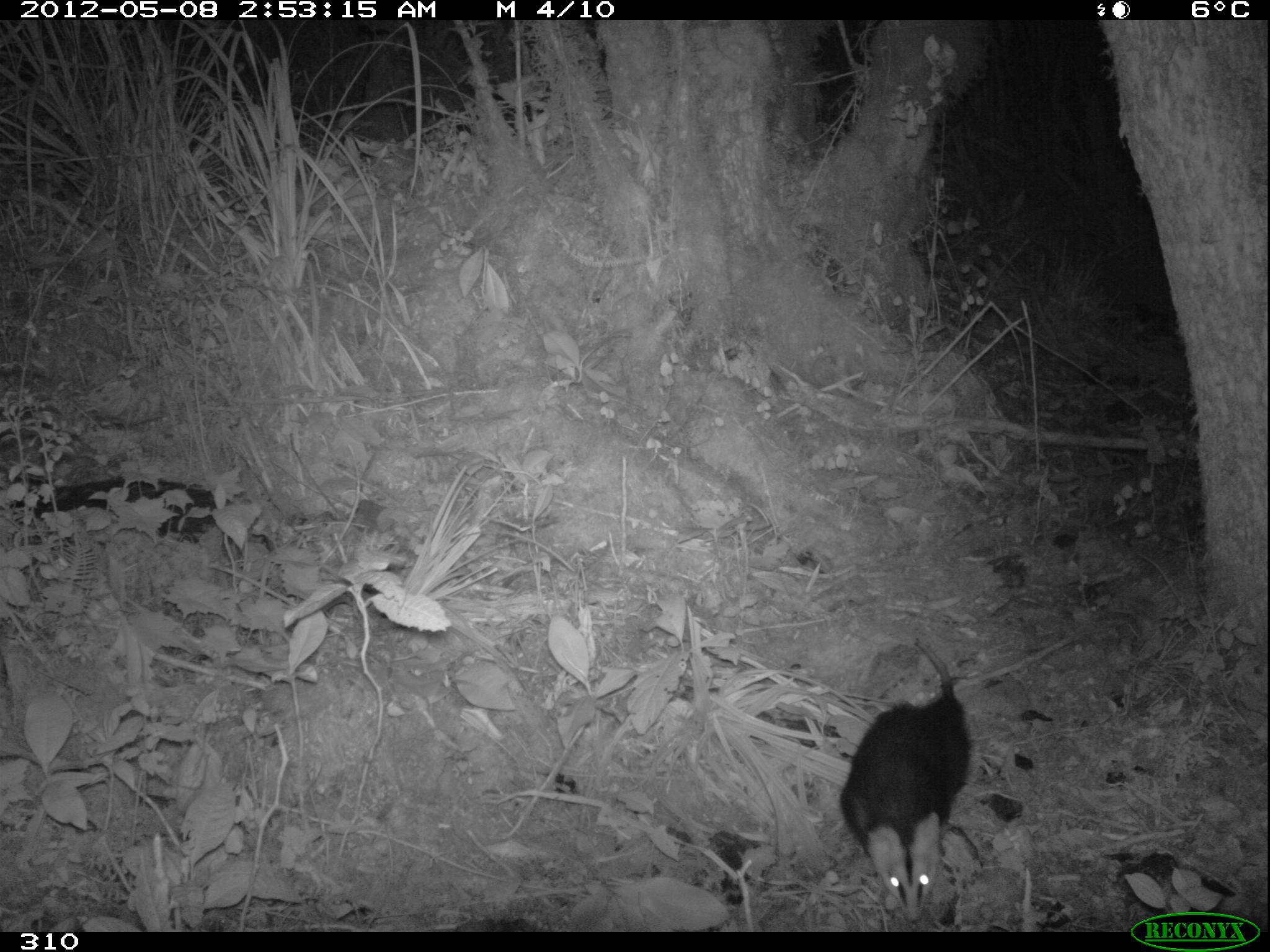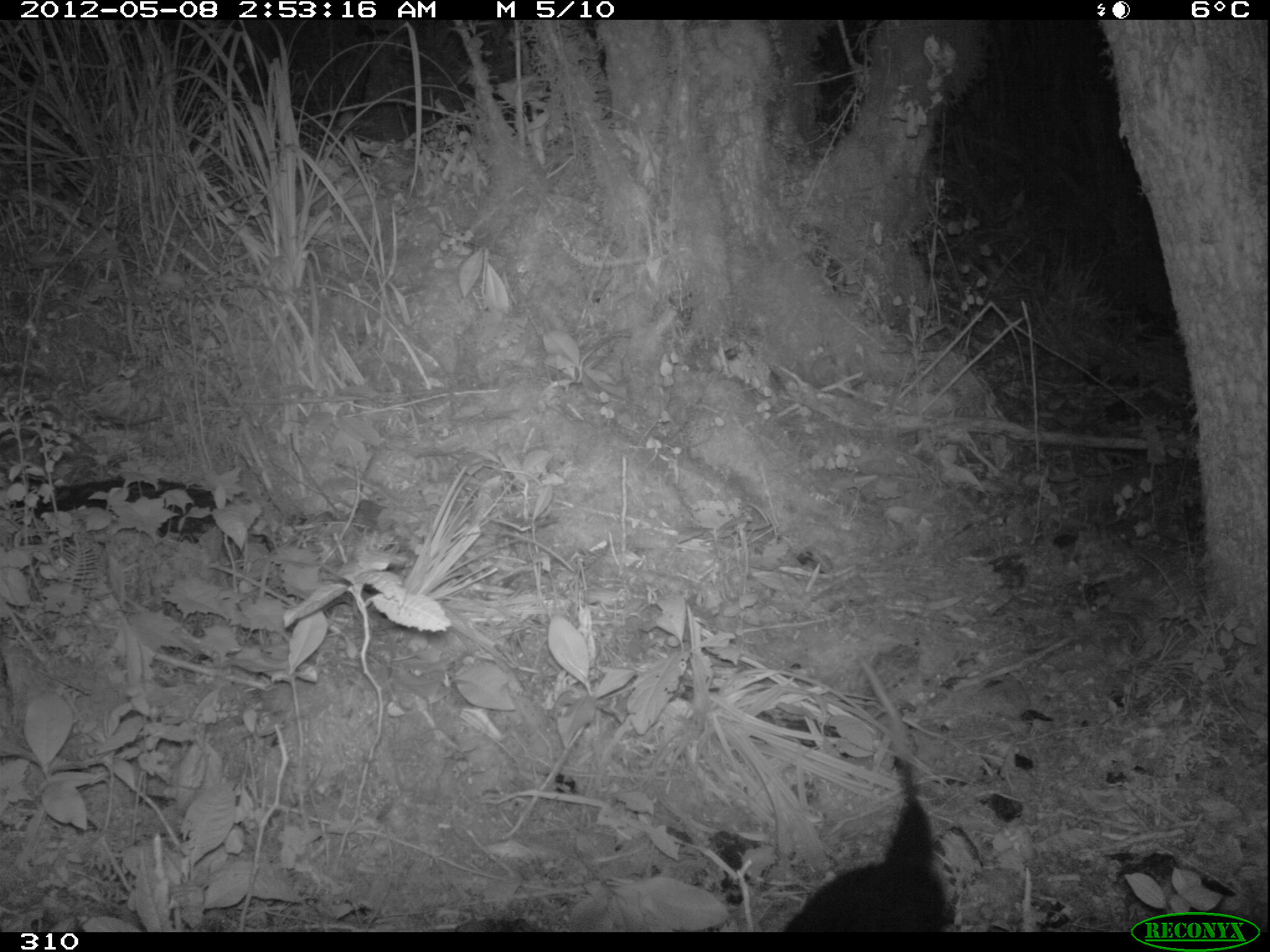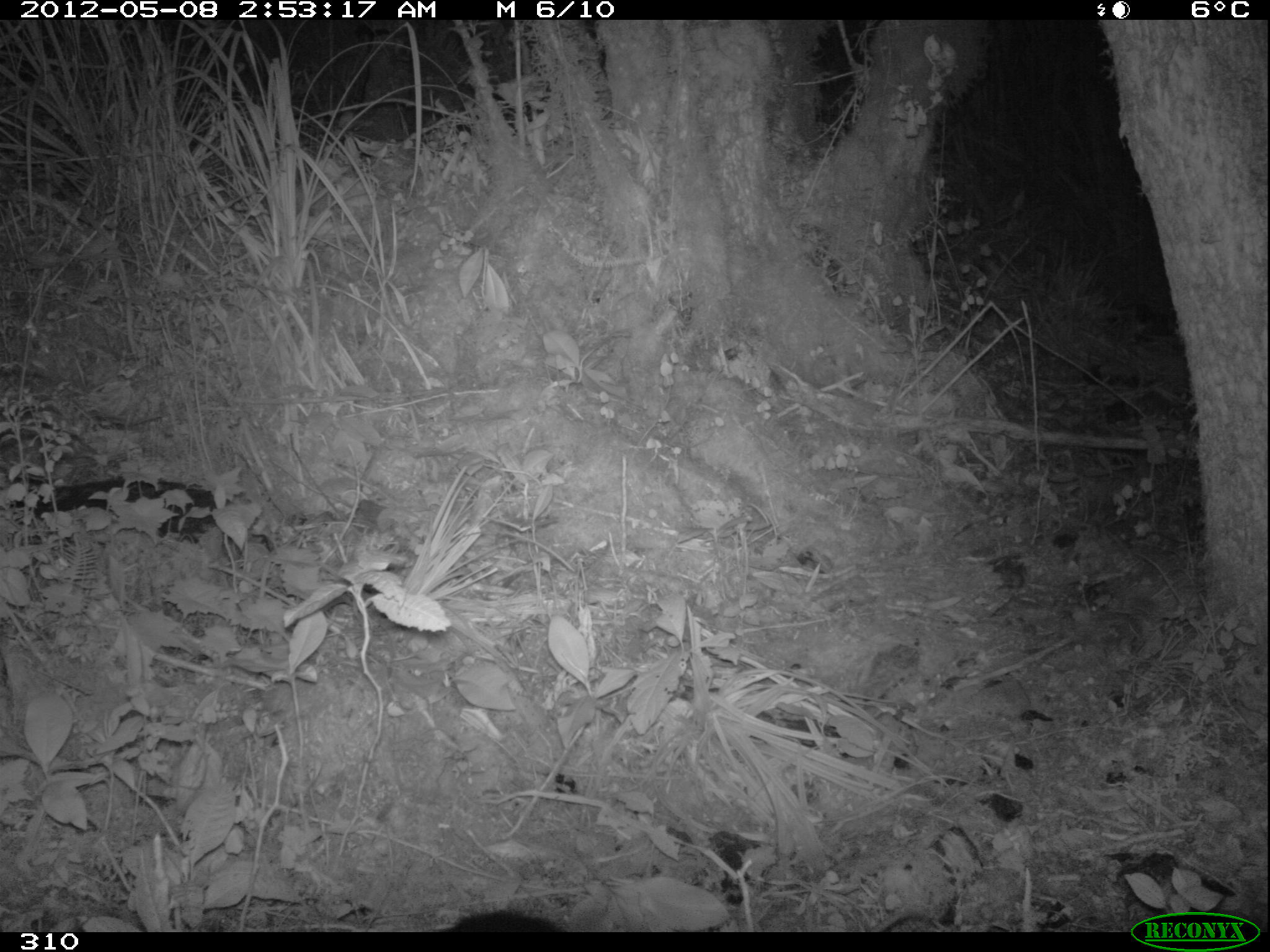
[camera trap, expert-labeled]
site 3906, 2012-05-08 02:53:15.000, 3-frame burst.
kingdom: Animalia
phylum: Chordata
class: Mammalia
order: Didelphimorphia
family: Didelphidae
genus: Didelphis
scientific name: Didelphis pernigra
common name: andean white-eared opossum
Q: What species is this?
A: Didelphis pernigra (andean white-eared opossum).